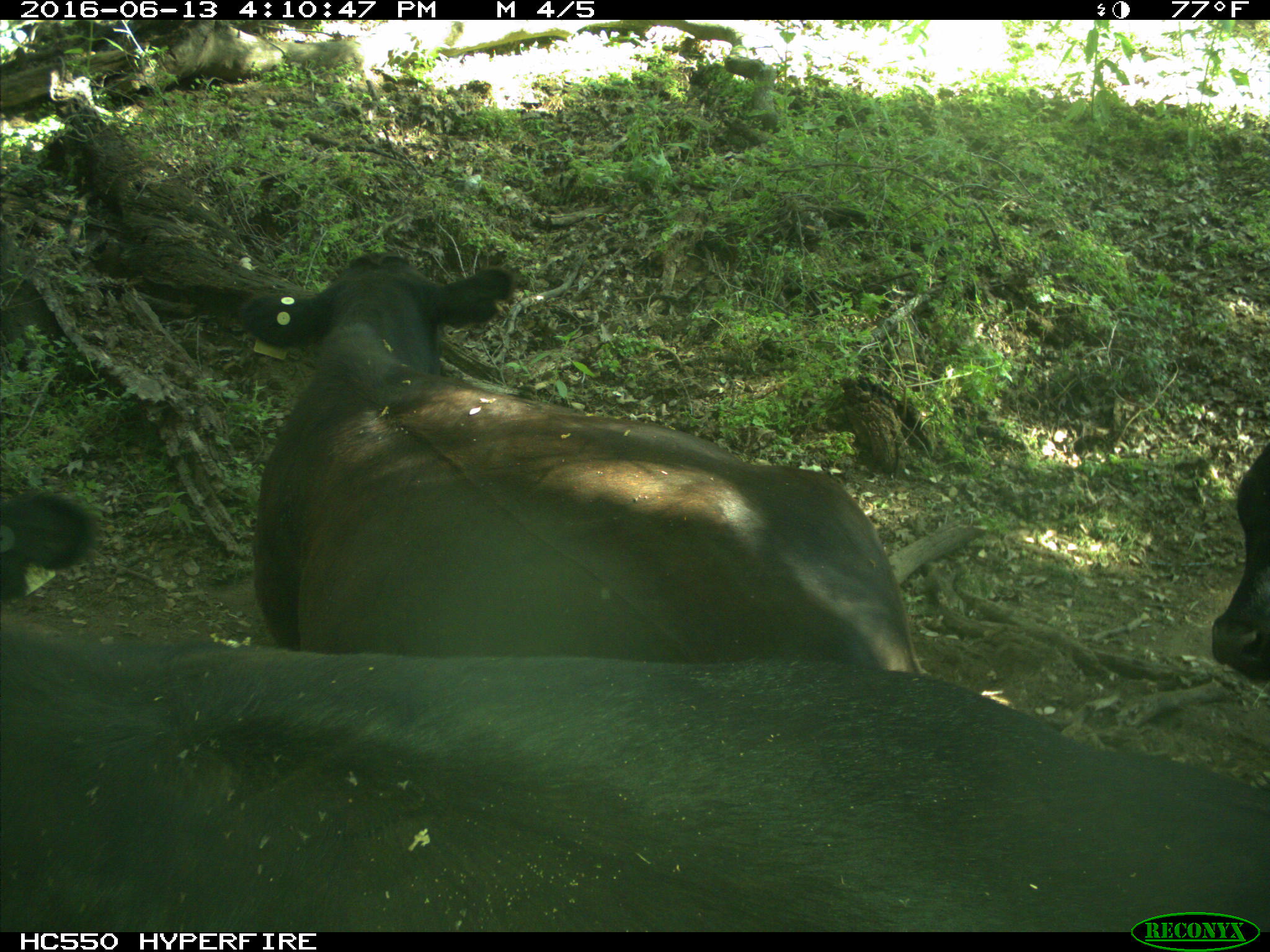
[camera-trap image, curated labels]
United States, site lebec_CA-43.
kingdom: Animalia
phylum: Chordata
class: Mammalia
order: Artiodactyla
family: Bovidae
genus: Bos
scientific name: Bos taurus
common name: domestic cow